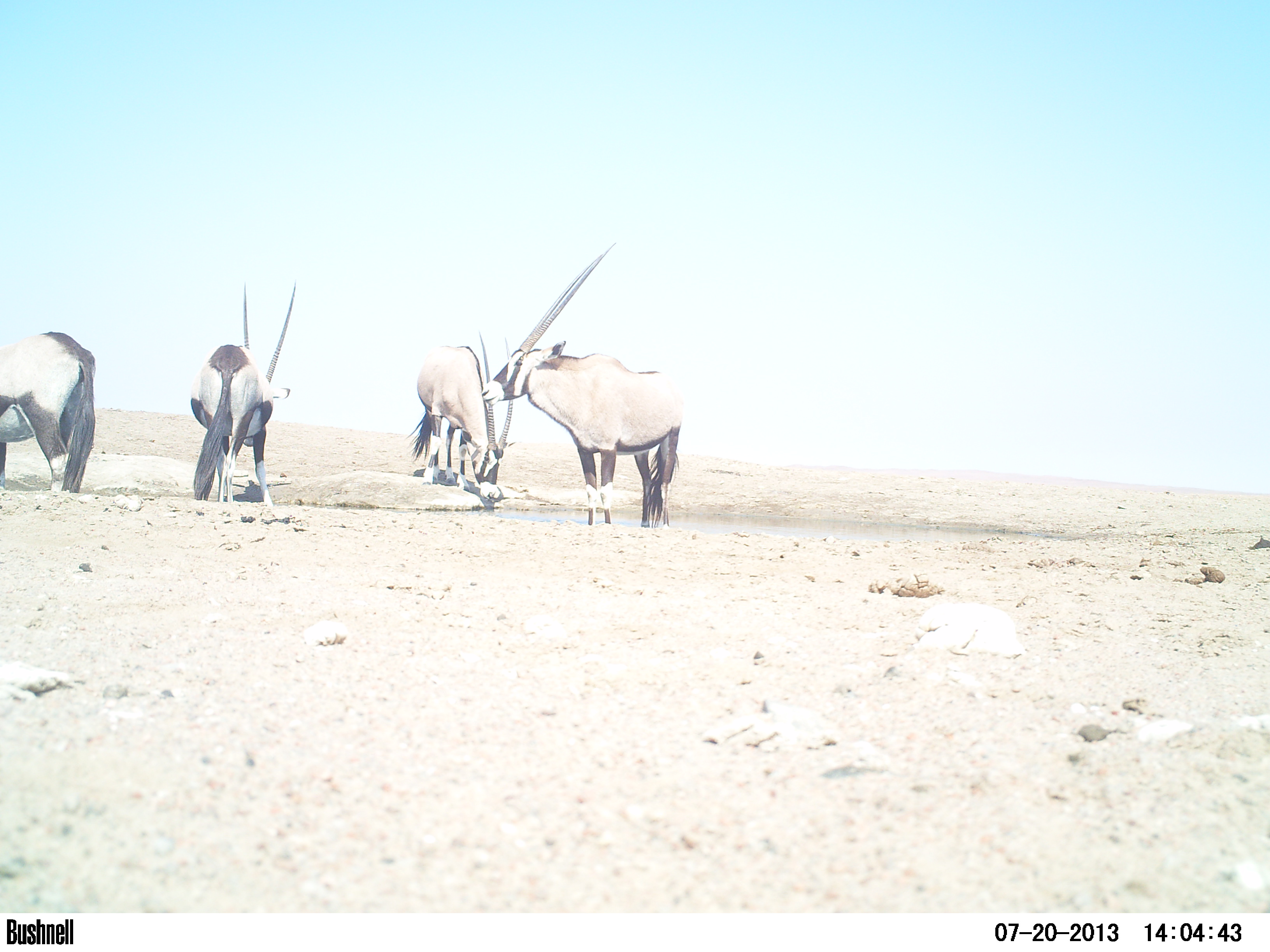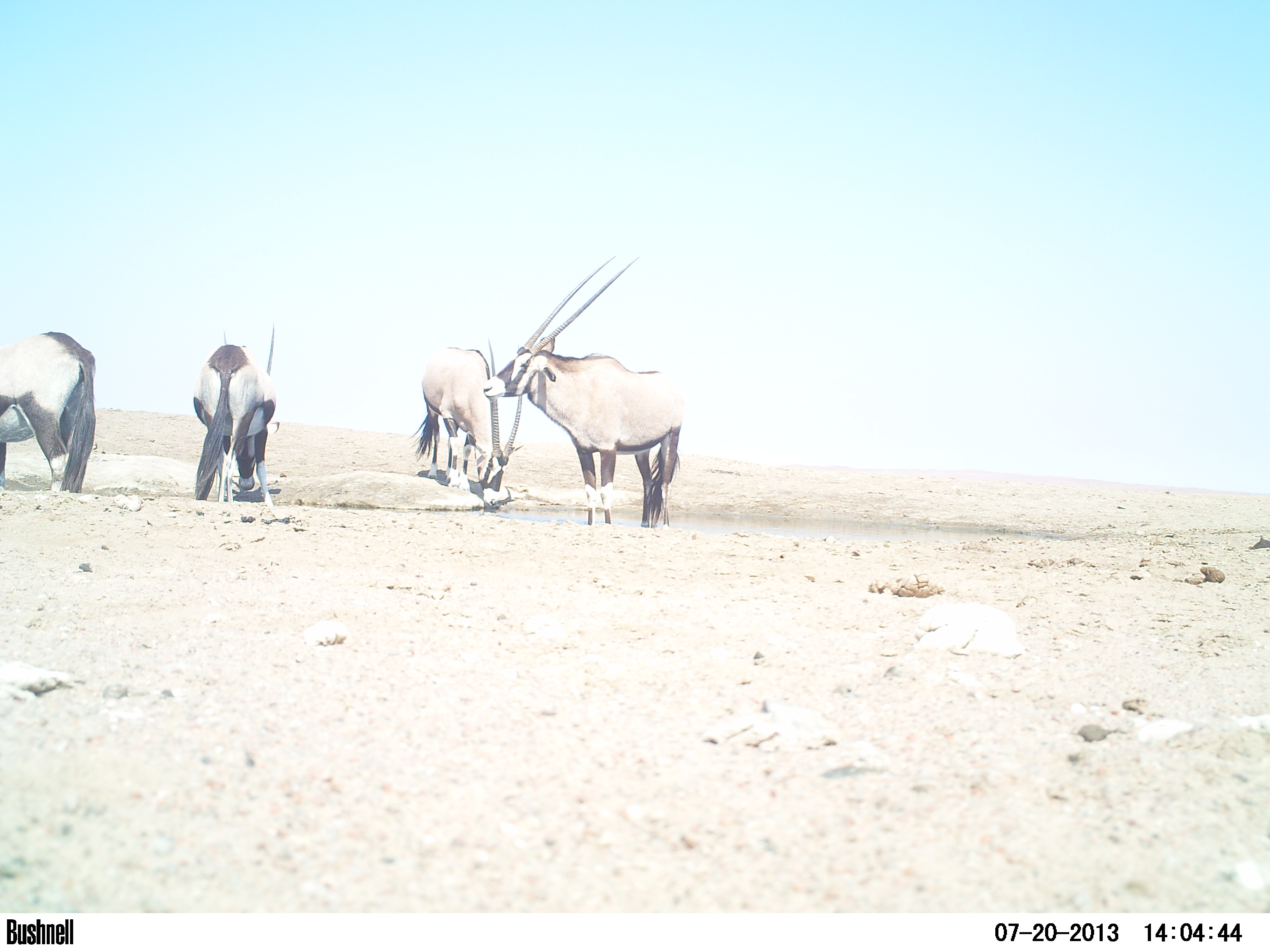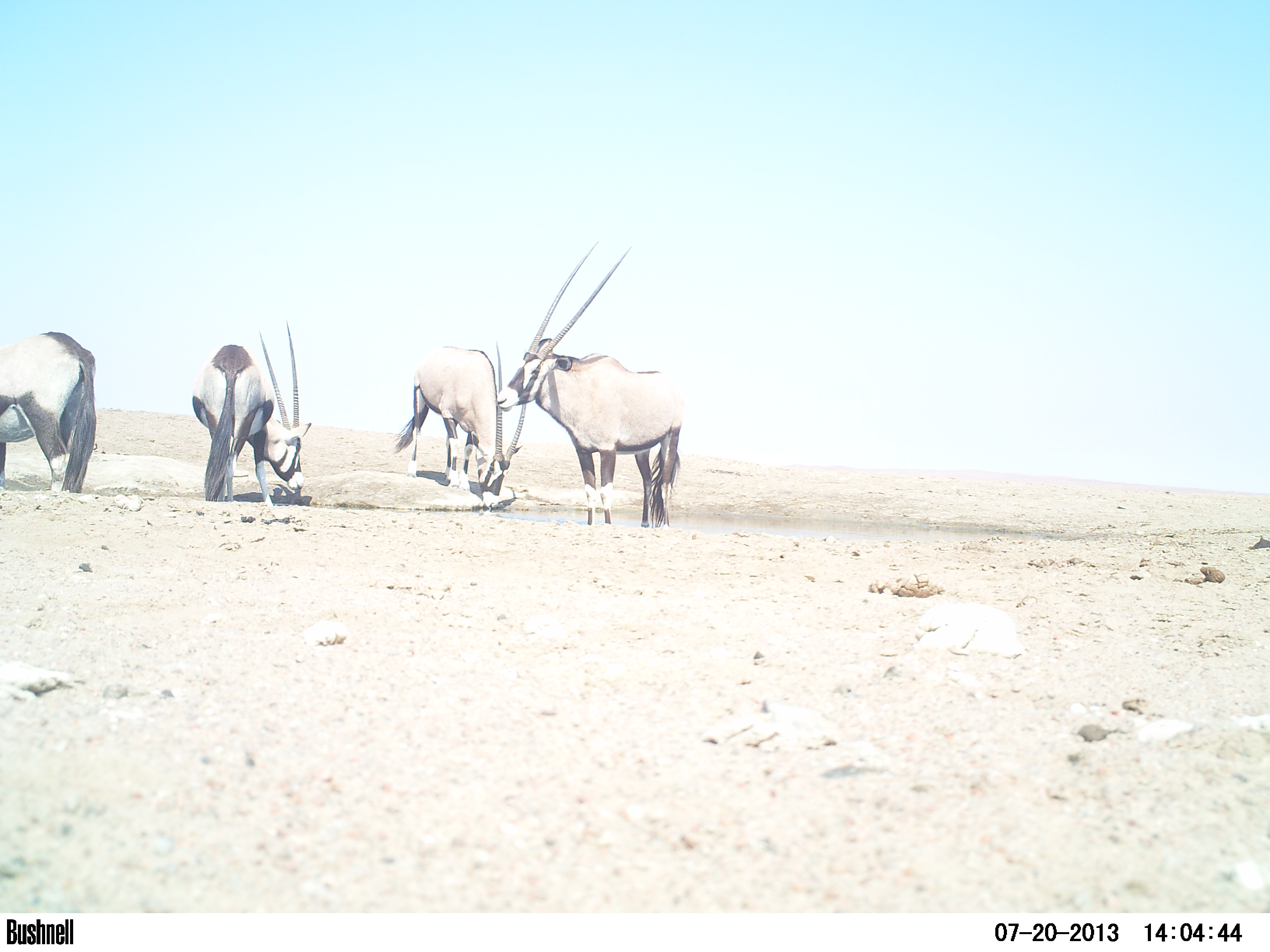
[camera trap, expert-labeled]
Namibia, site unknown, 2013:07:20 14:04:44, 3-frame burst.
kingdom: Animalia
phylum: Chordata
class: Mammalia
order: Artiodactyla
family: Bovidae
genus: Oryx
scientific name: Oryx gazella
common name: gemsbok